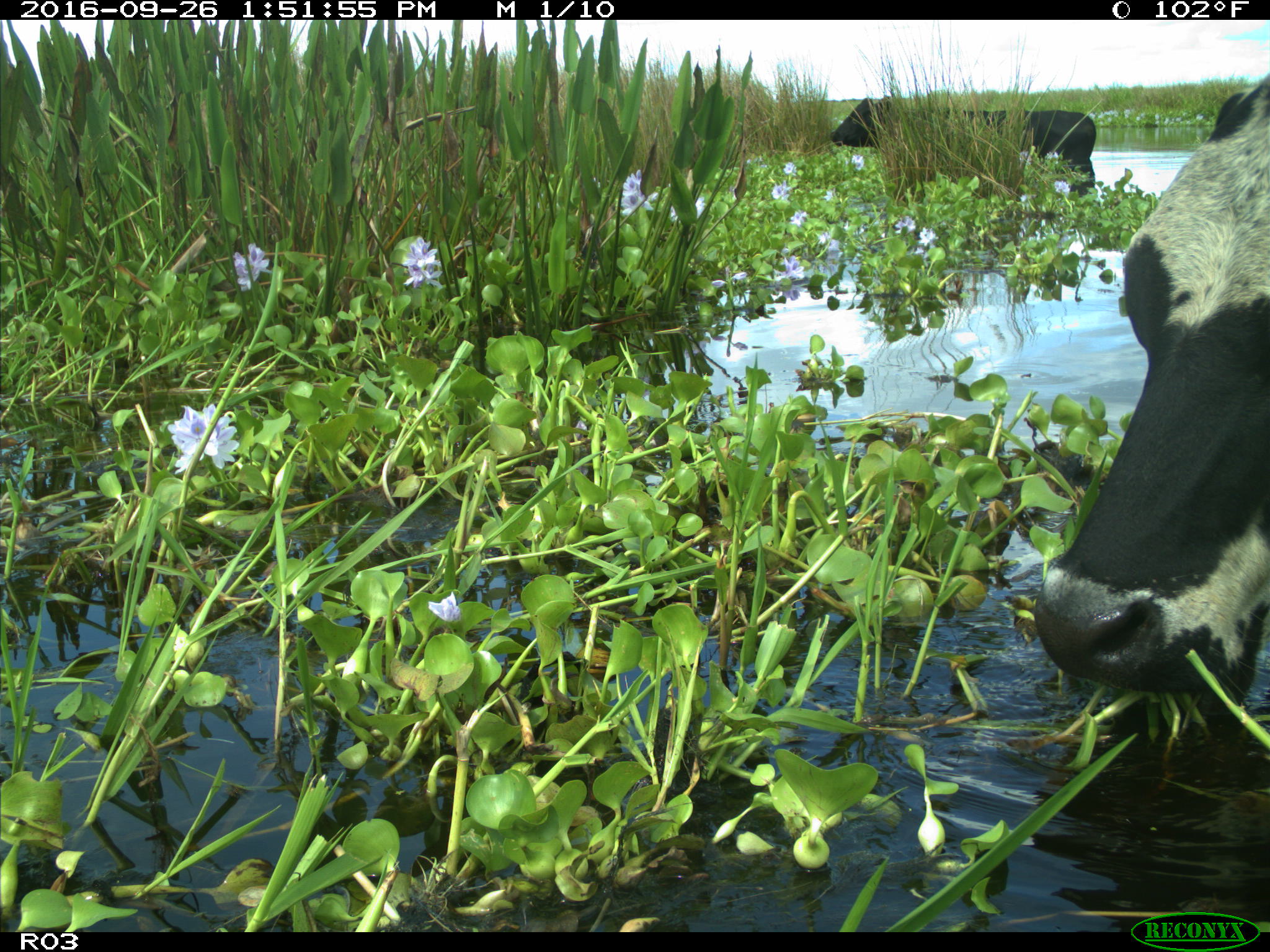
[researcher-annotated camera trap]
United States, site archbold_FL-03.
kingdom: Animalia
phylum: Chordata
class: Mammalia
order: Artiodactyla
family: Bovidae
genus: Bos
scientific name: Bos taurus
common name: domestic cow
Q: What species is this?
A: Bos taurus (domestic cow).